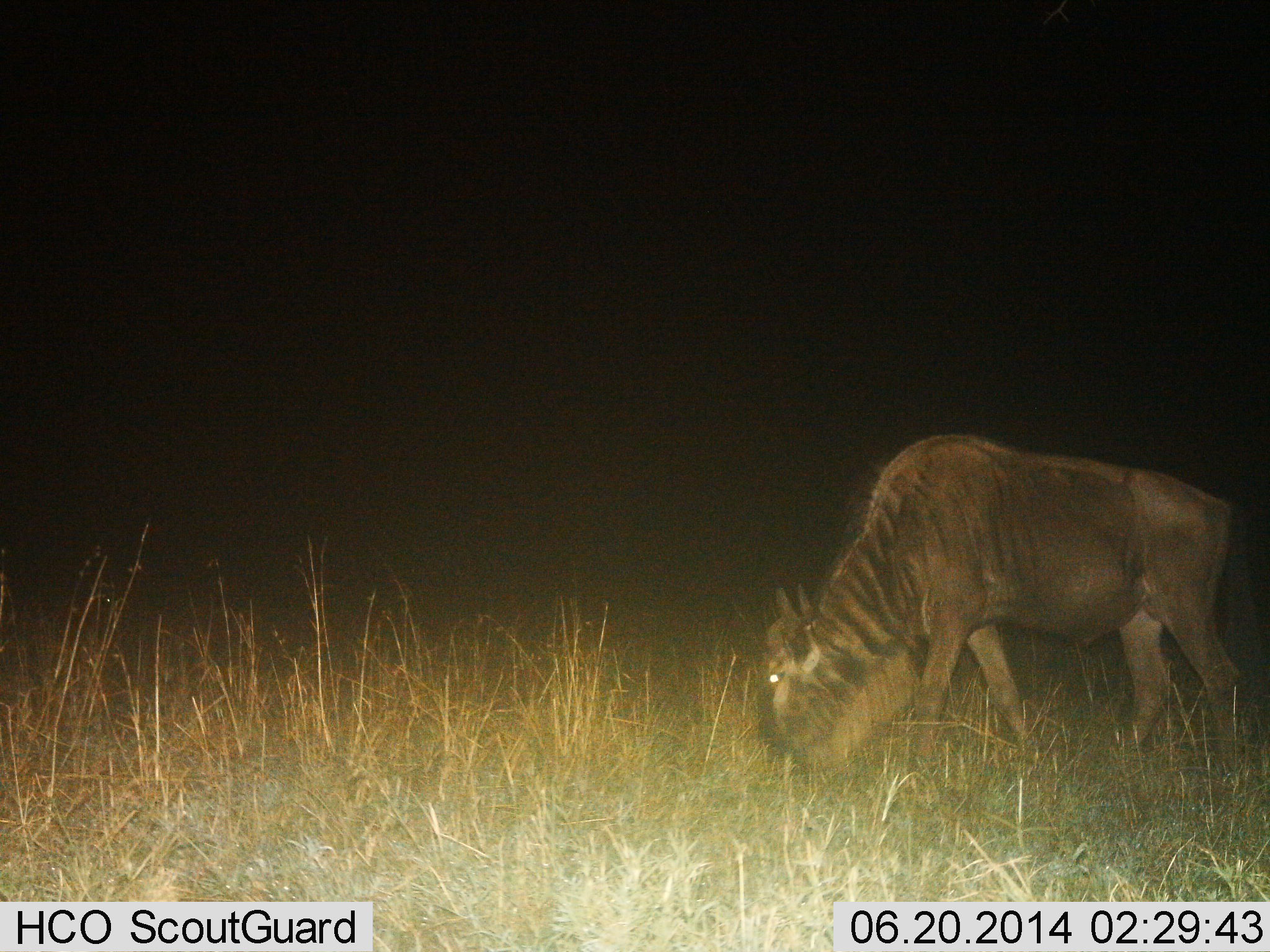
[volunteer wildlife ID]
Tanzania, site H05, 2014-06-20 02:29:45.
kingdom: Animalia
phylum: Chordata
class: Mammalia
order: Artiodactyla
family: Bovidae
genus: Connochaetes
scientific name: Connochaetes taurinus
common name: blue wildebeest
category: wildebeest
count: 1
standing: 18%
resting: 2%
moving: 9%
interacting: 0%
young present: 0%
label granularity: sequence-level